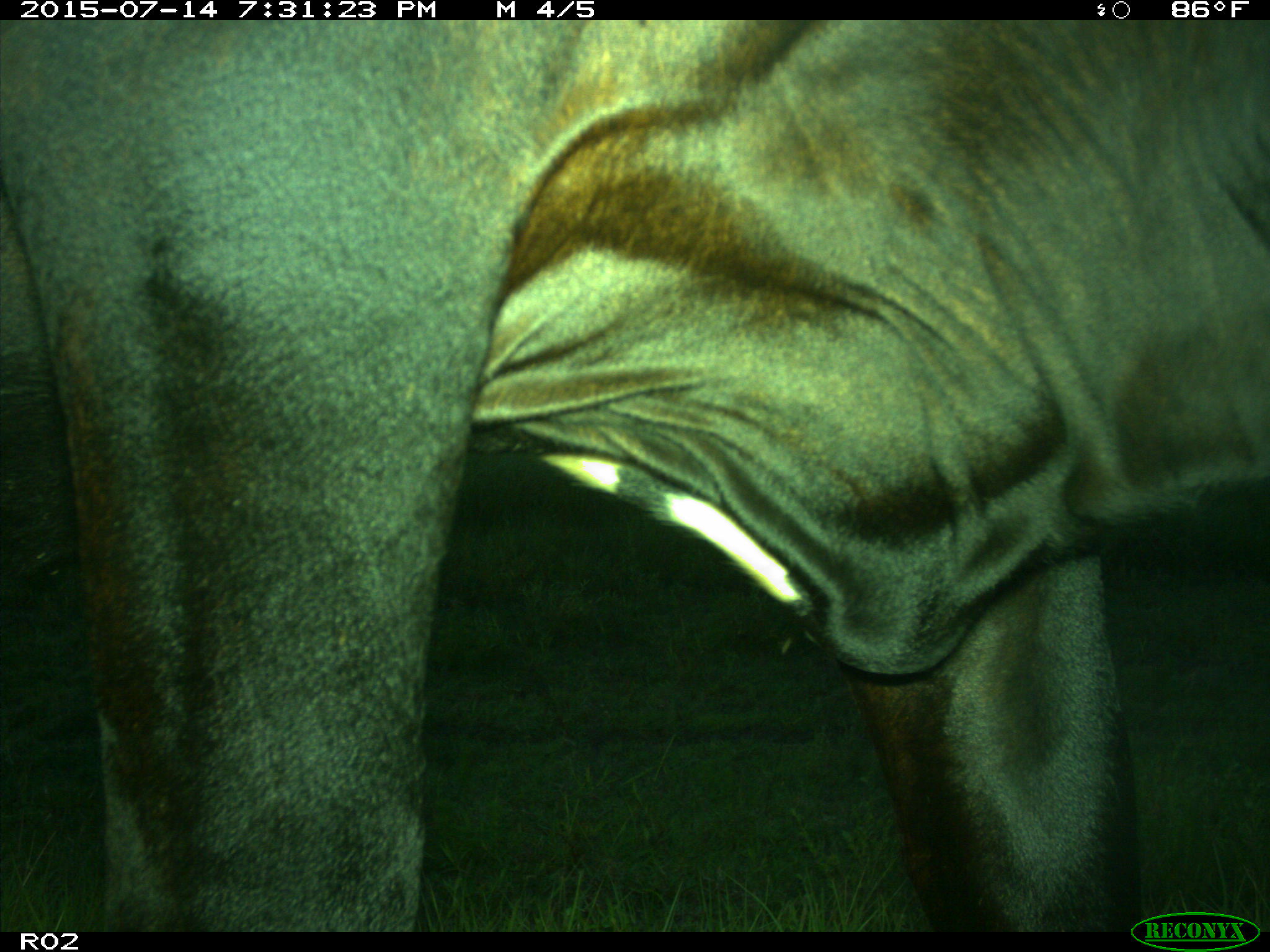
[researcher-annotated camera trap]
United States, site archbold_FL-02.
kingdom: Animalia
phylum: Chordata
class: Mammalia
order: Artiodactyla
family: Bovidae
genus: Bos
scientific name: Bos taurus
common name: domestic cow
Bos taurus (domestic cow).